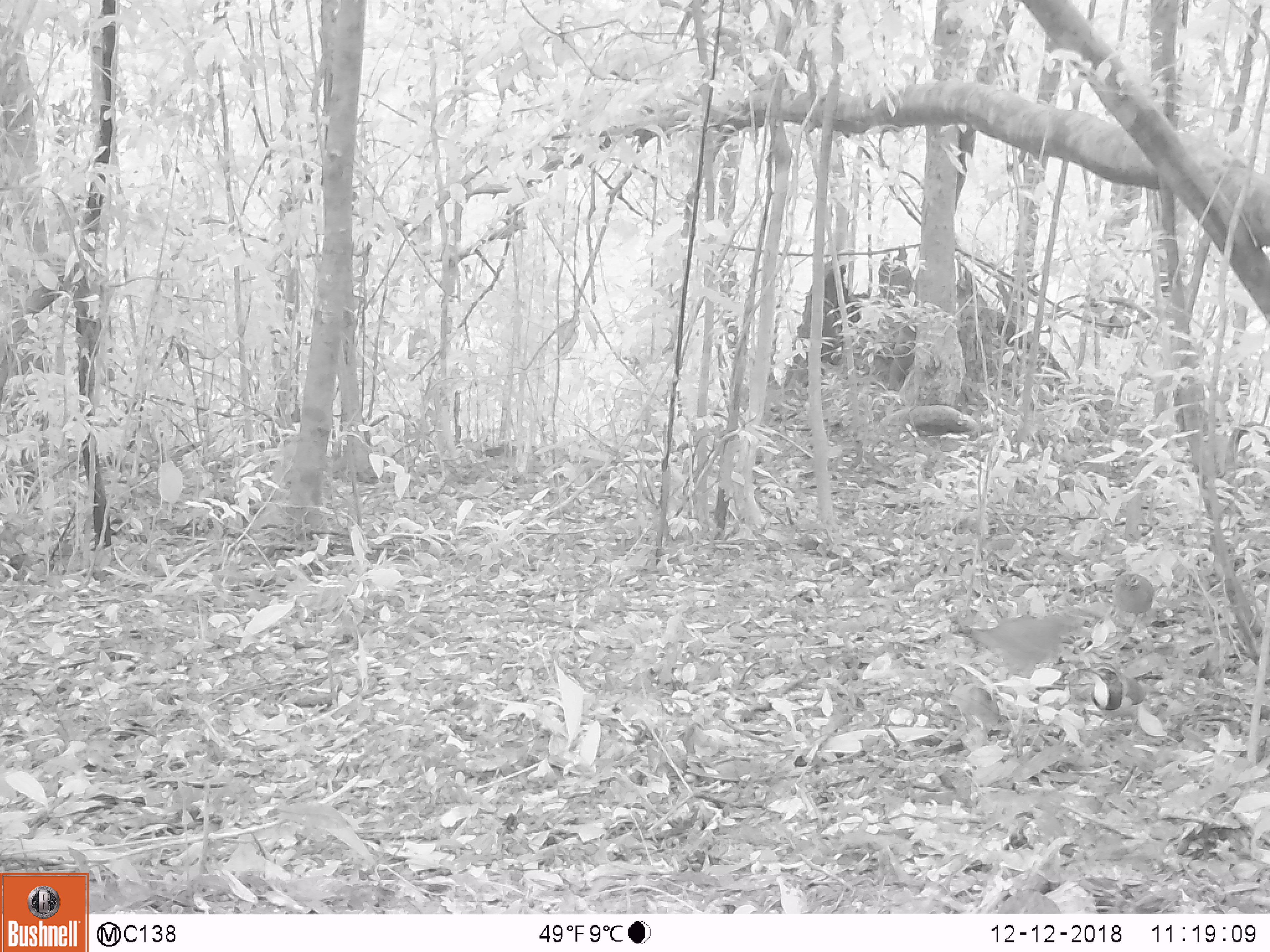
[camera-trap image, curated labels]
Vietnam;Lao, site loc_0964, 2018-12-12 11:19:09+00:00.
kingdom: Animalia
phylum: Chordata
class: Aves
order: Galliformes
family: Phasianidae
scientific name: Phasianidae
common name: partridge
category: unidentified partridge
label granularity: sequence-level